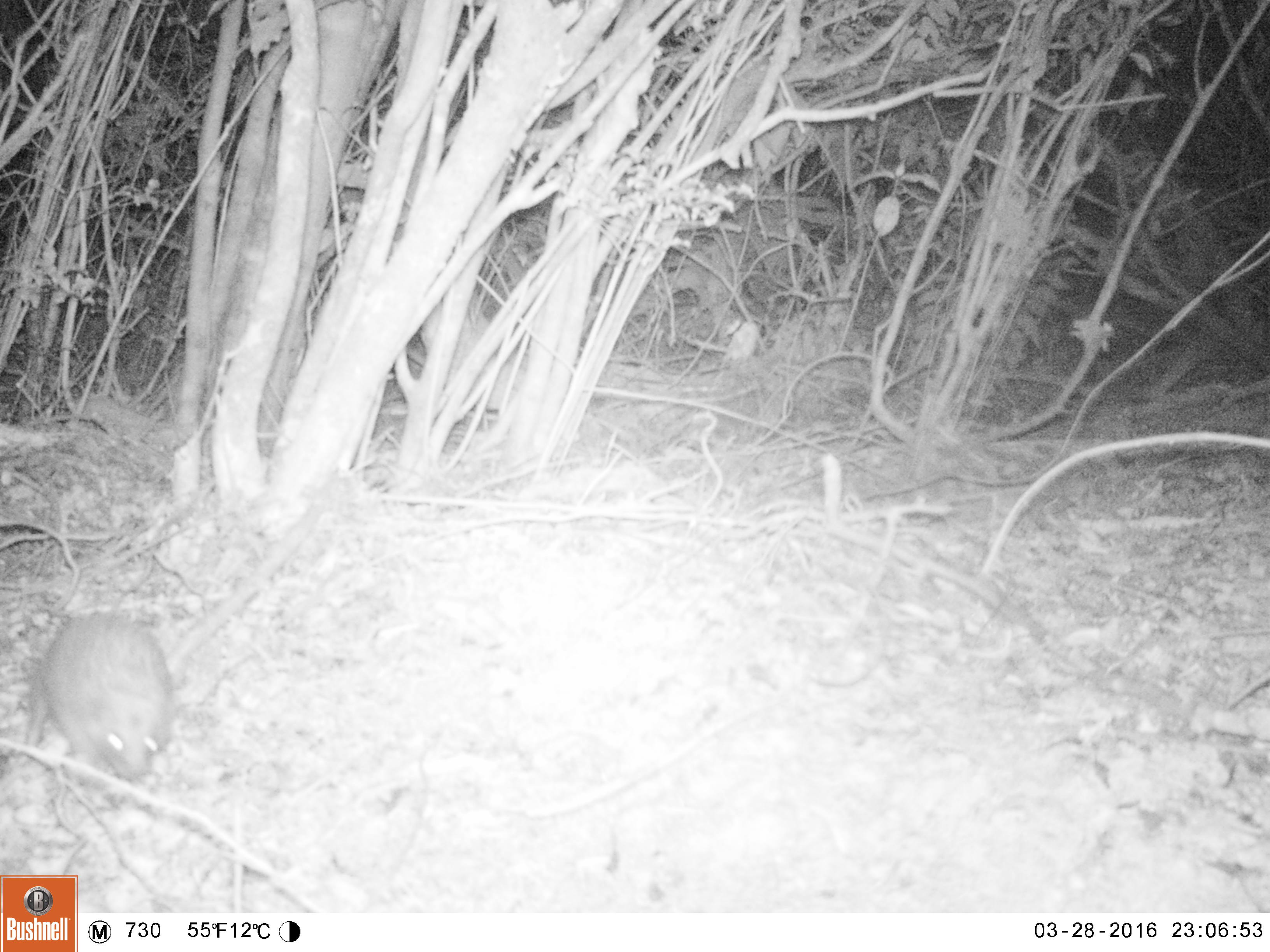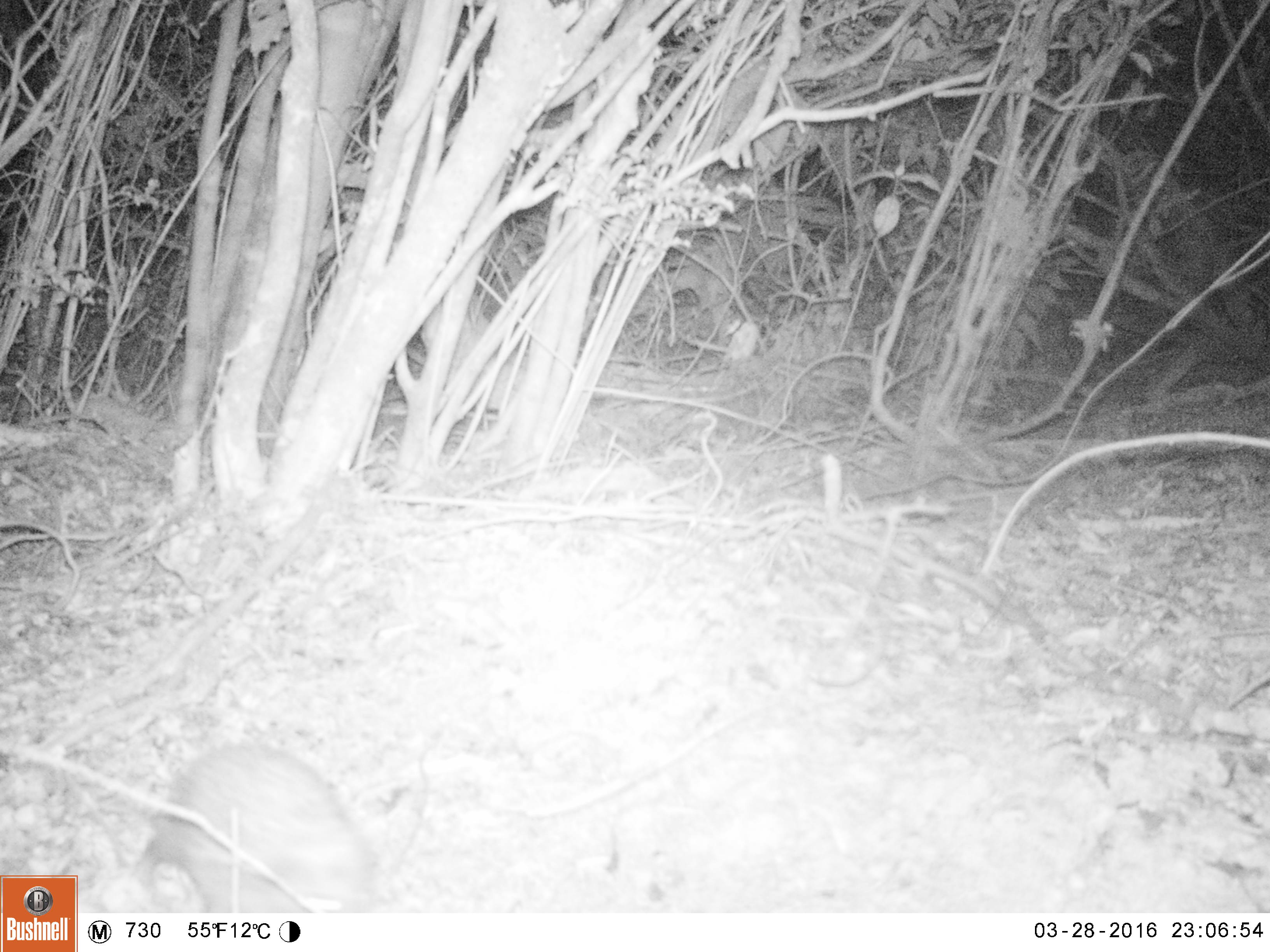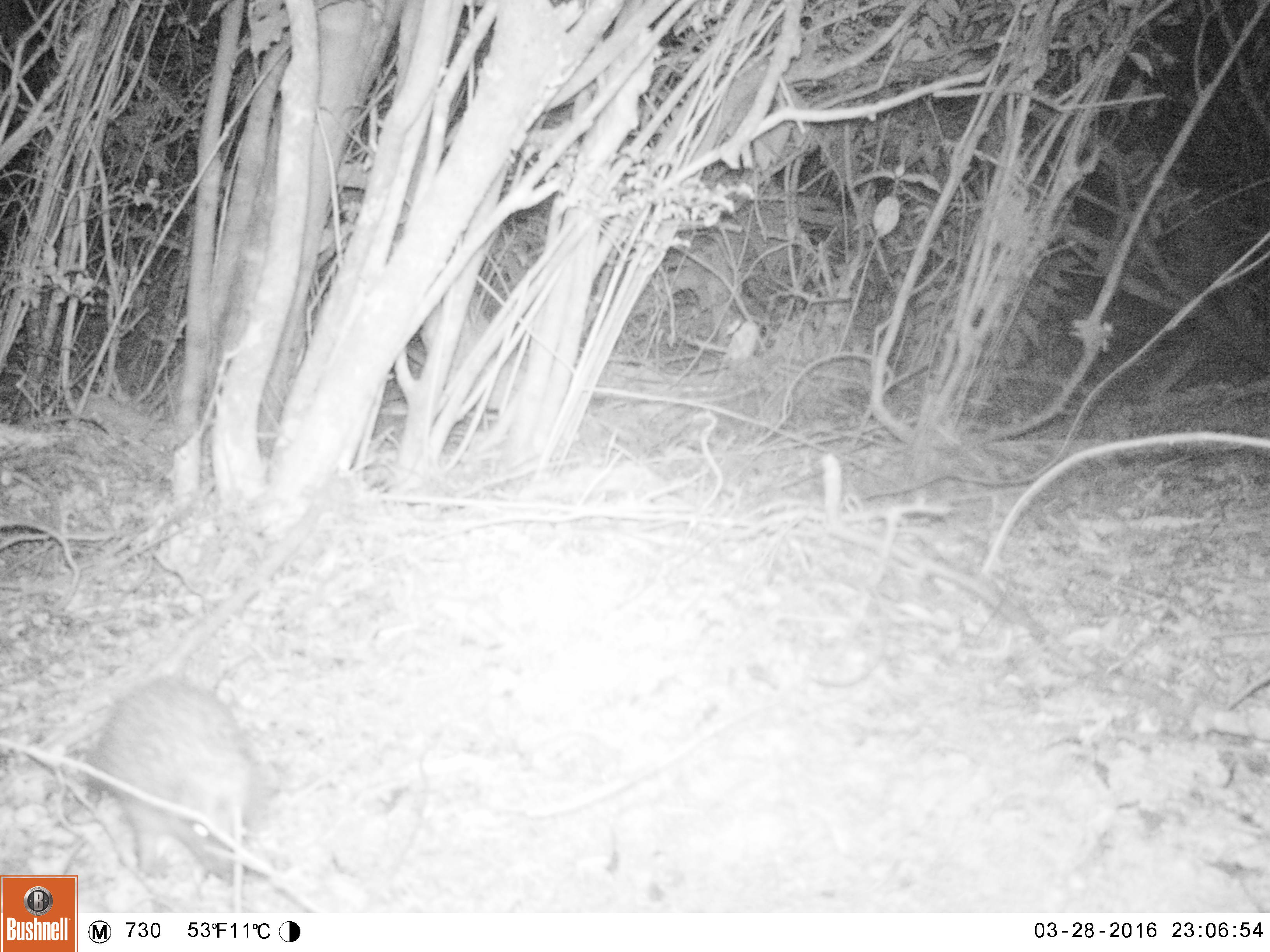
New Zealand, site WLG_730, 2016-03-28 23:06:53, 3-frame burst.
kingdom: Animalia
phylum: Chordata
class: Mammalia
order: Eulipotyphla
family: Erinaceidae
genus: Erinaceus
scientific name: Erinaceus europaeus europaeus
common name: european hedgehog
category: hedgehog